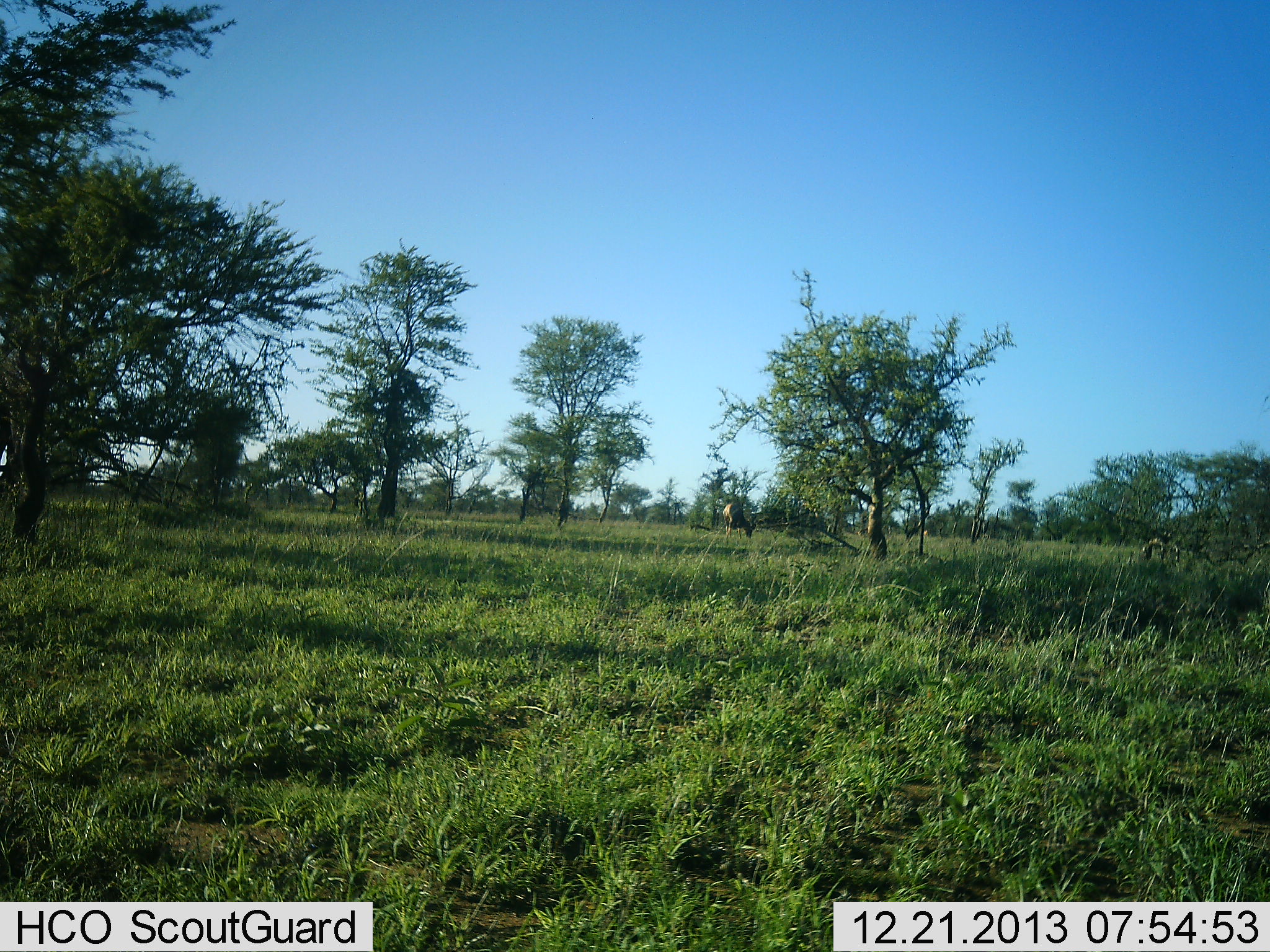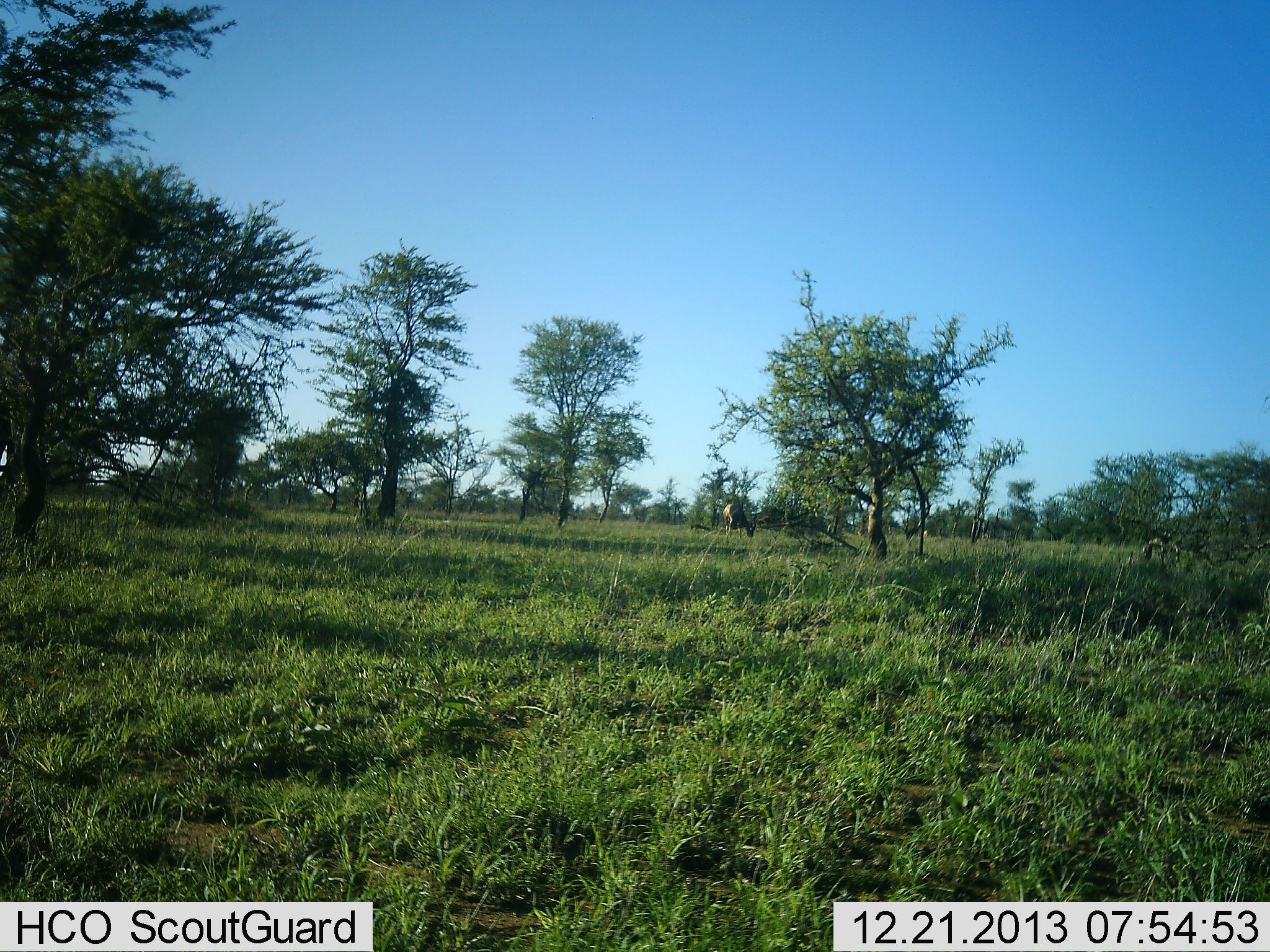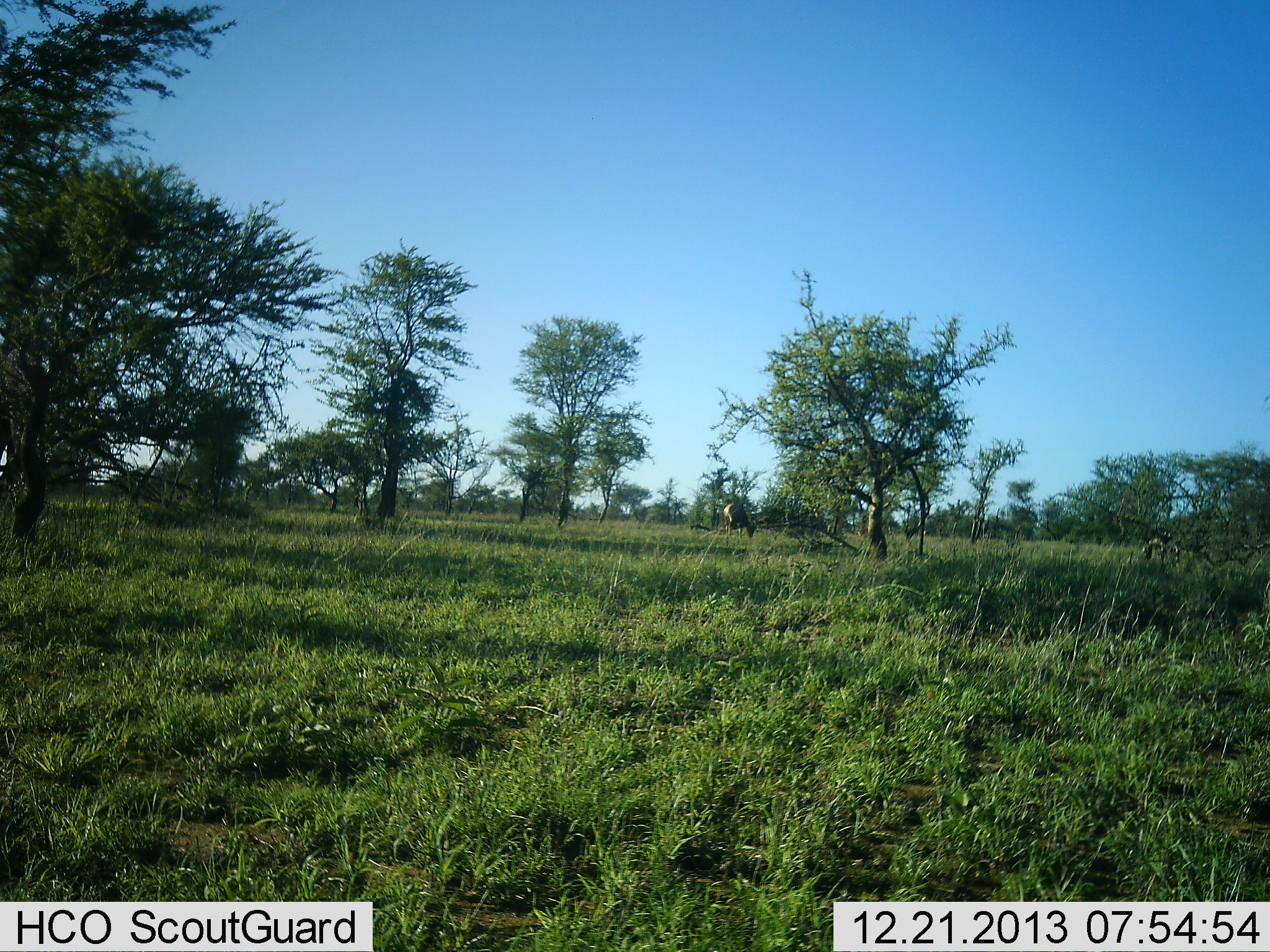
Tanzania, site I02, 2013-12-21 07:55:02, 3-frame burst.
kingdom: Animalia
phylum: Chordata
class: Mammalia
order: Artiodactyla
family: Bovidae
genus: Damaliscus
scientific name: Damaliscus lunatus jimela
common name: topi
Topi (Damaliscus lunatus jimela), count 1. Behavior (volunteer vote fractions): standing 0%, resting 0%, moving 0%, interacting 0%. Young present (vote fraction): 0%. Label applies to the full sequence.